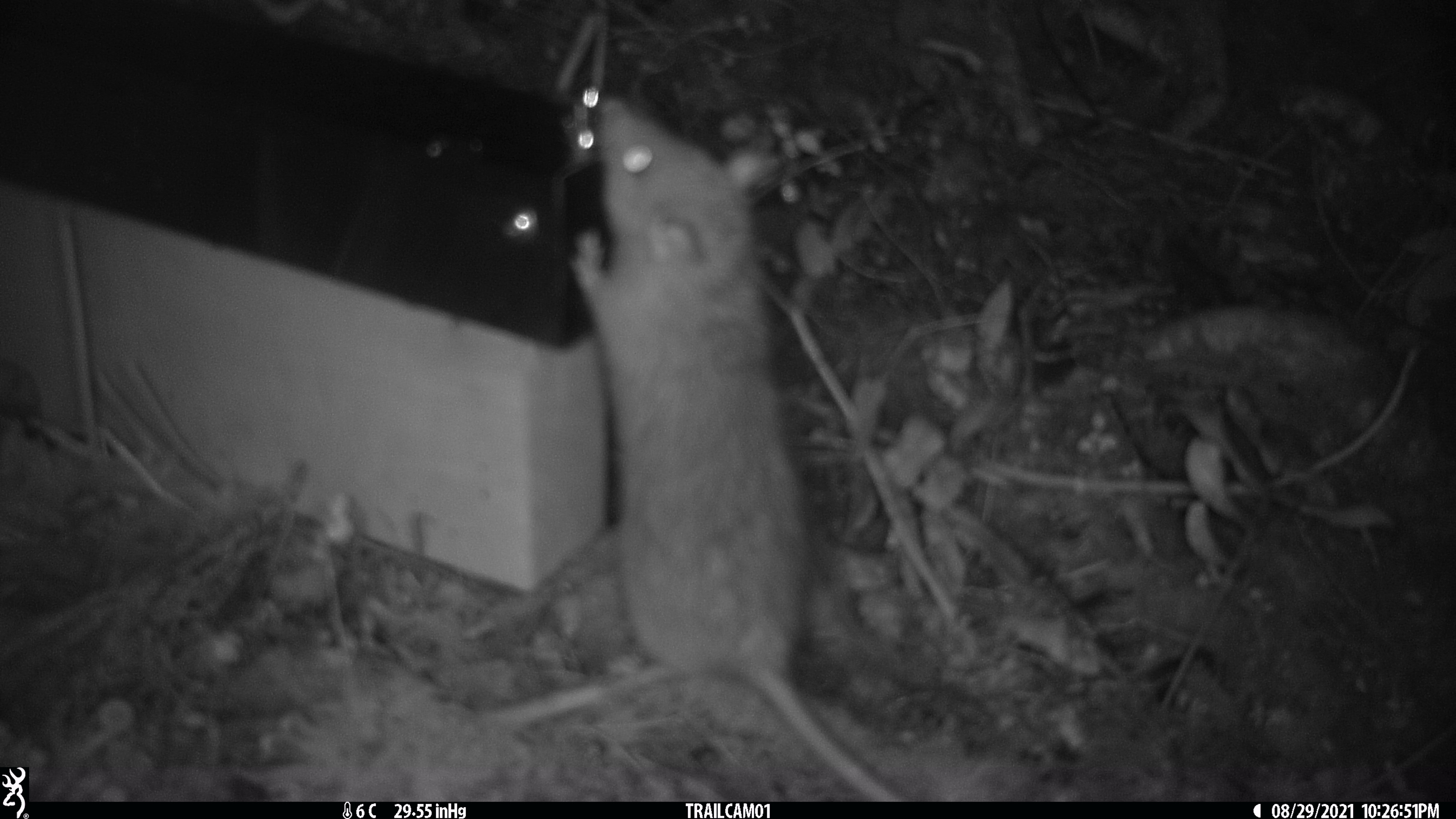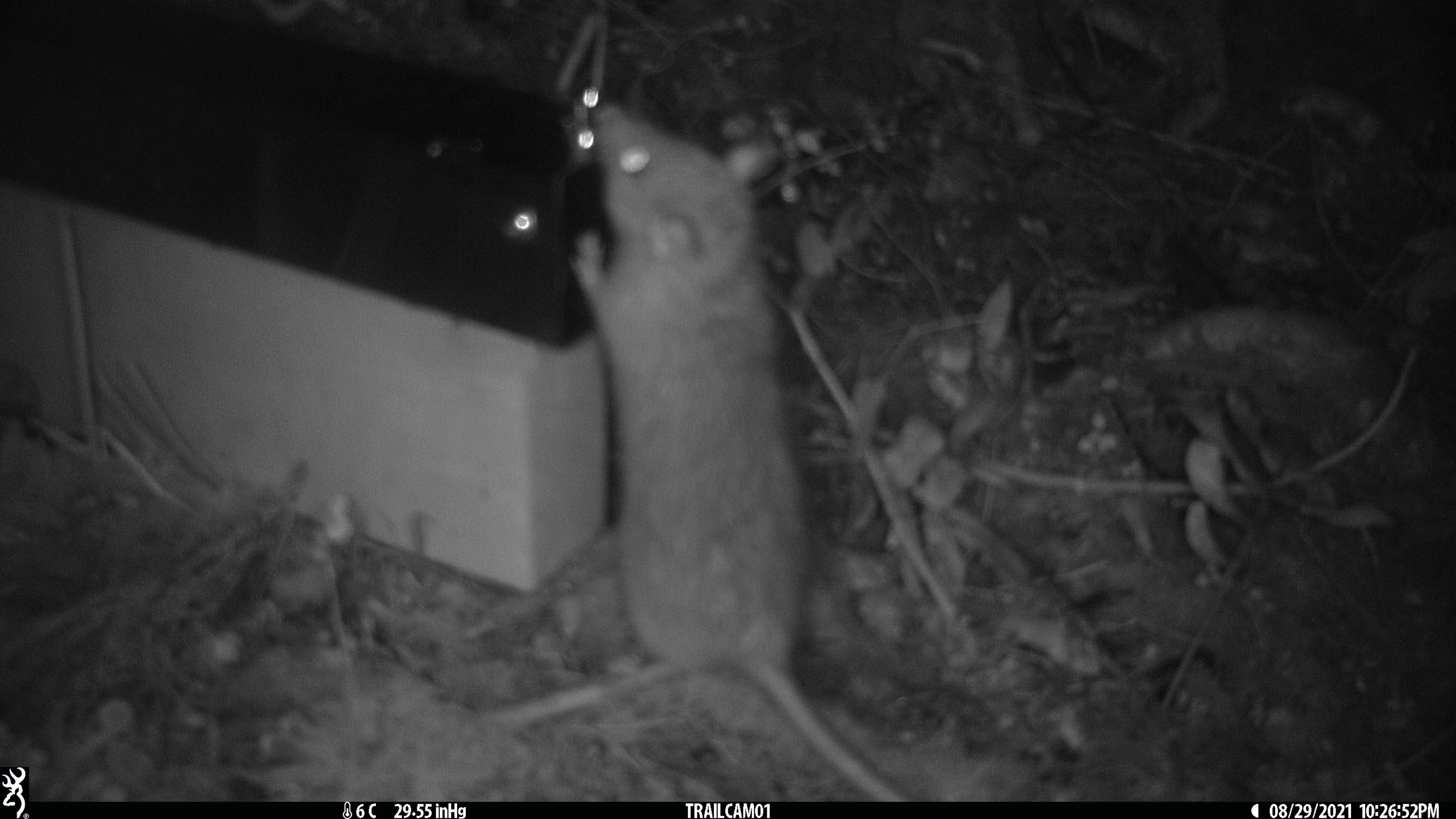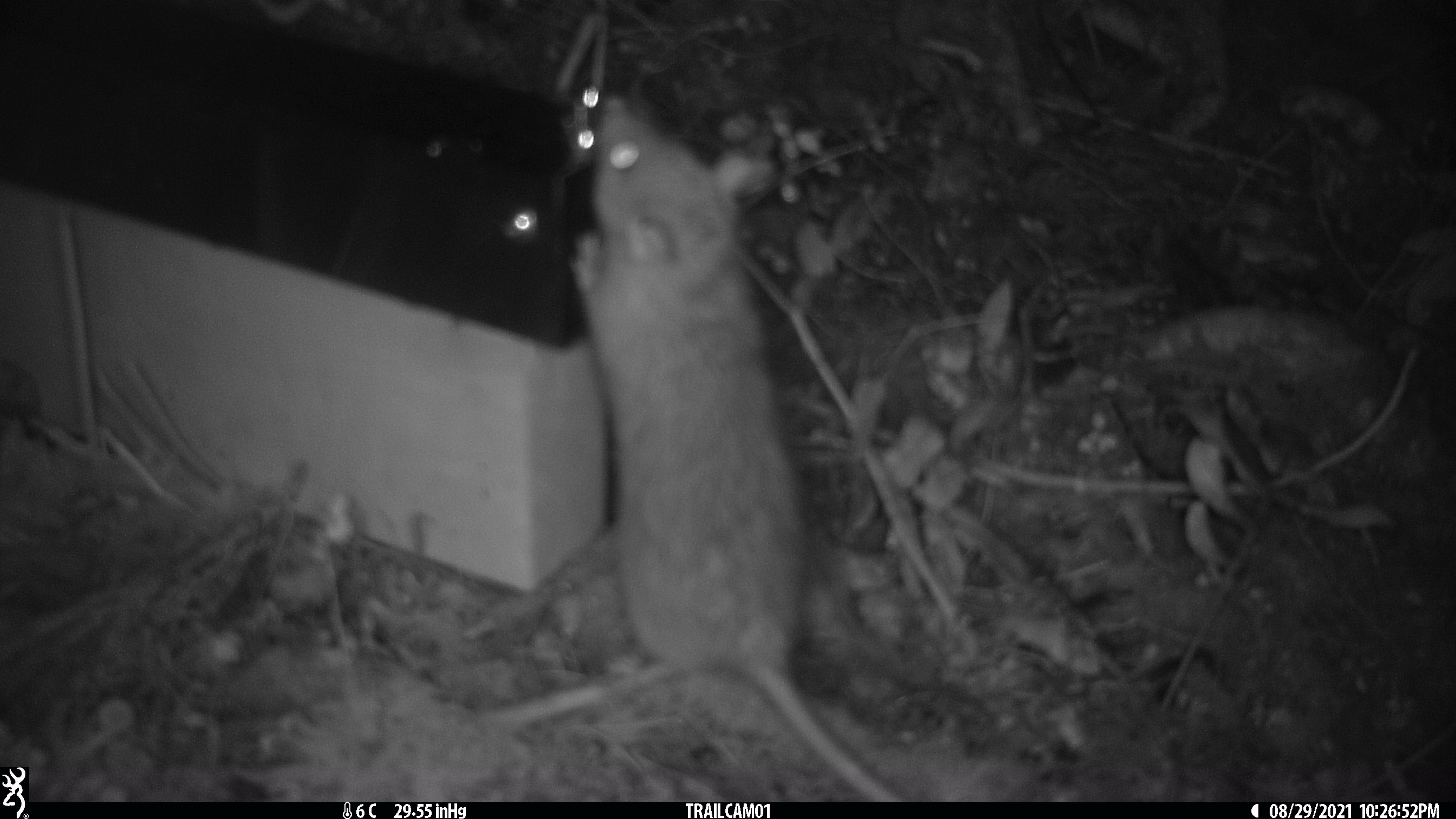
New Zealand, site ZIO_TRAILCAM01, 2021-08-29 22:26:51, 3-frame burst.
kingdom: Animalia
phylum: Chordata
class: Mammalia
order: Rodentia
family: Muridae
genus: Rattus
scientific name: Rattus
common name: rat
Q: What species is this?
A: Rat (Rattus).